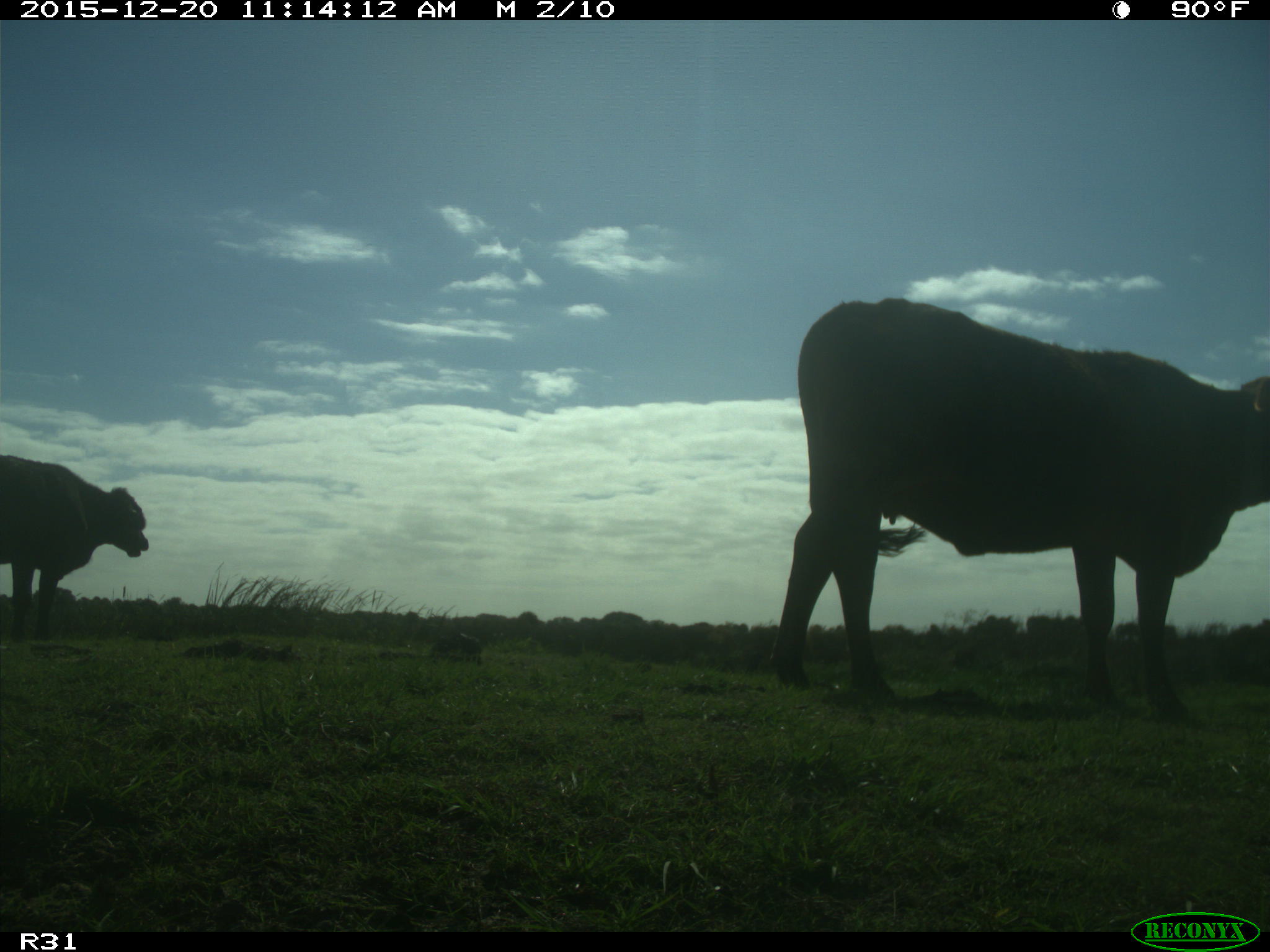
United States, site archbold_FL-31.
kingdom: Animalia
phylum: Chordata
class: Mammalia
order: Artiodactyla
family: Bovidae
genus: Bos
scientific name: Bos taurus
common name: domestic cow